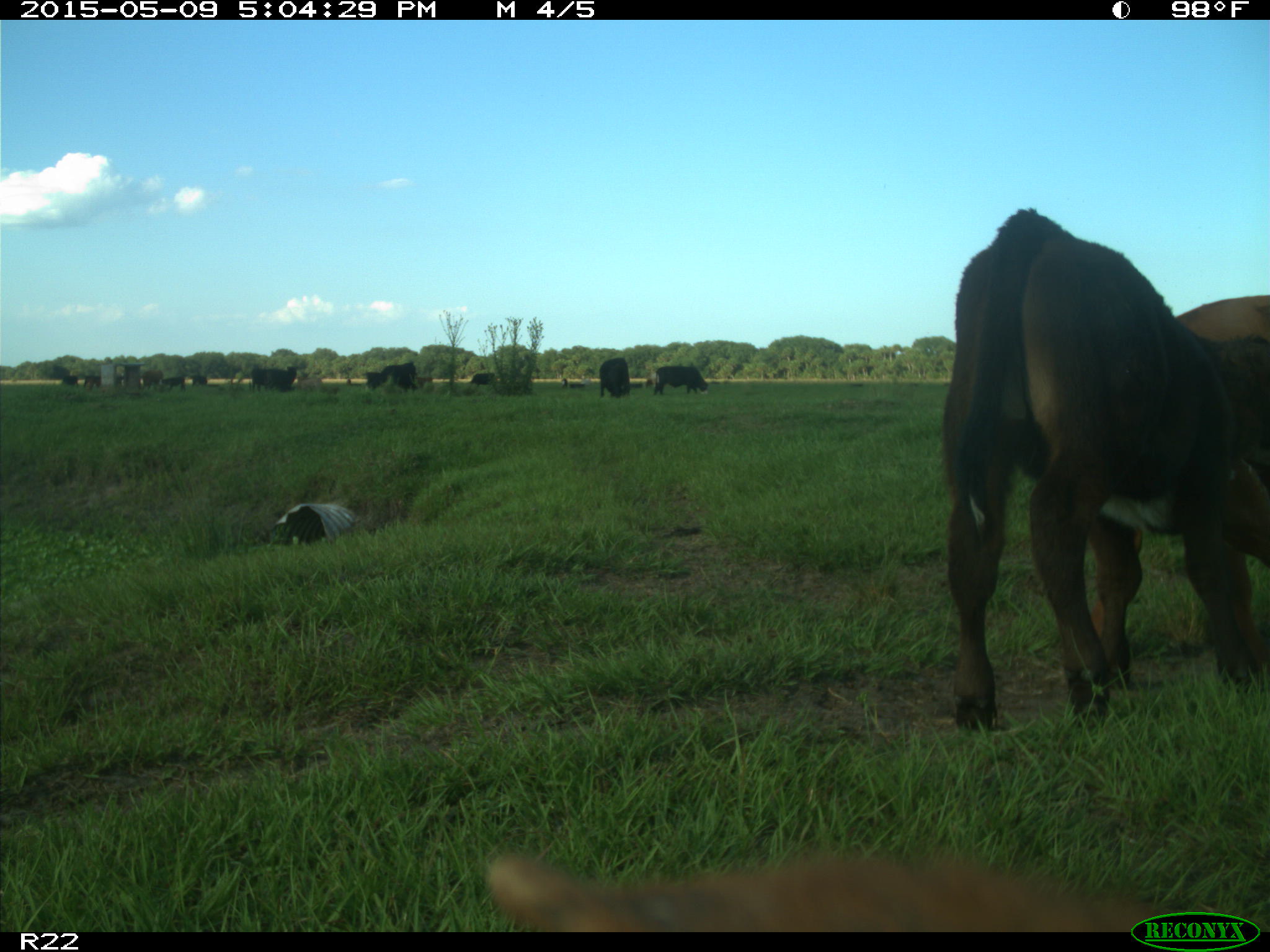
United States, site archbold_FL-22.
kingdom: Animalia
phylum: Chordata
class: Mammalia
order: Artiodactyla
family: Bovidae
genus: Bos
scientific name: Bos taurus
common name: domestic cow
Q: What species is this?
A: Bos taurus (domestic cow).